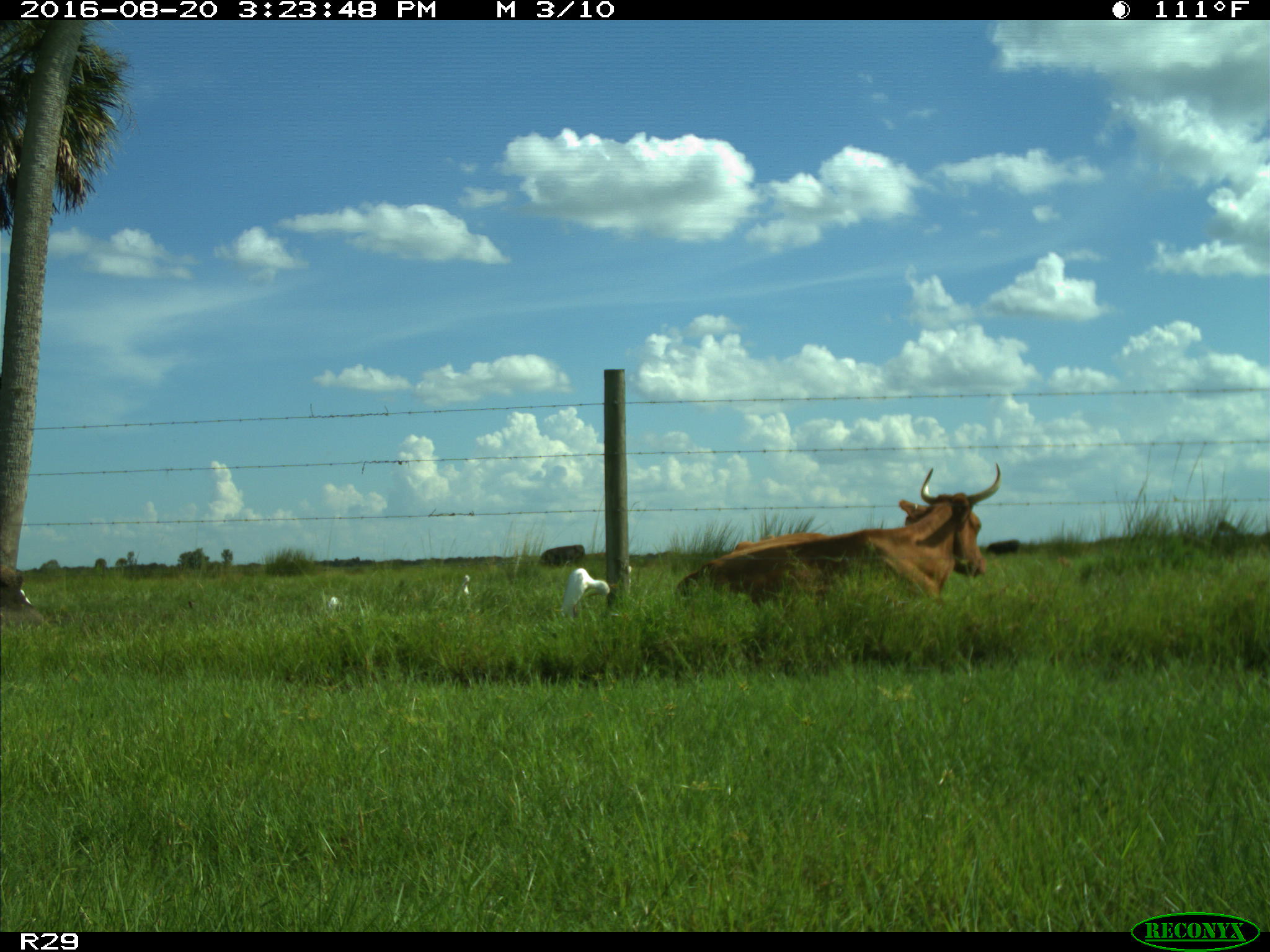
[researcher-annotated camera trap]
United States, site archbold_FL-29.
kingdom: Animalia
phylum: Chordata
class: Mammalia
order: Artiodactyla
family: Bovidae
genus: Bos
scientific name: Bos taurus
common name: domestic cow